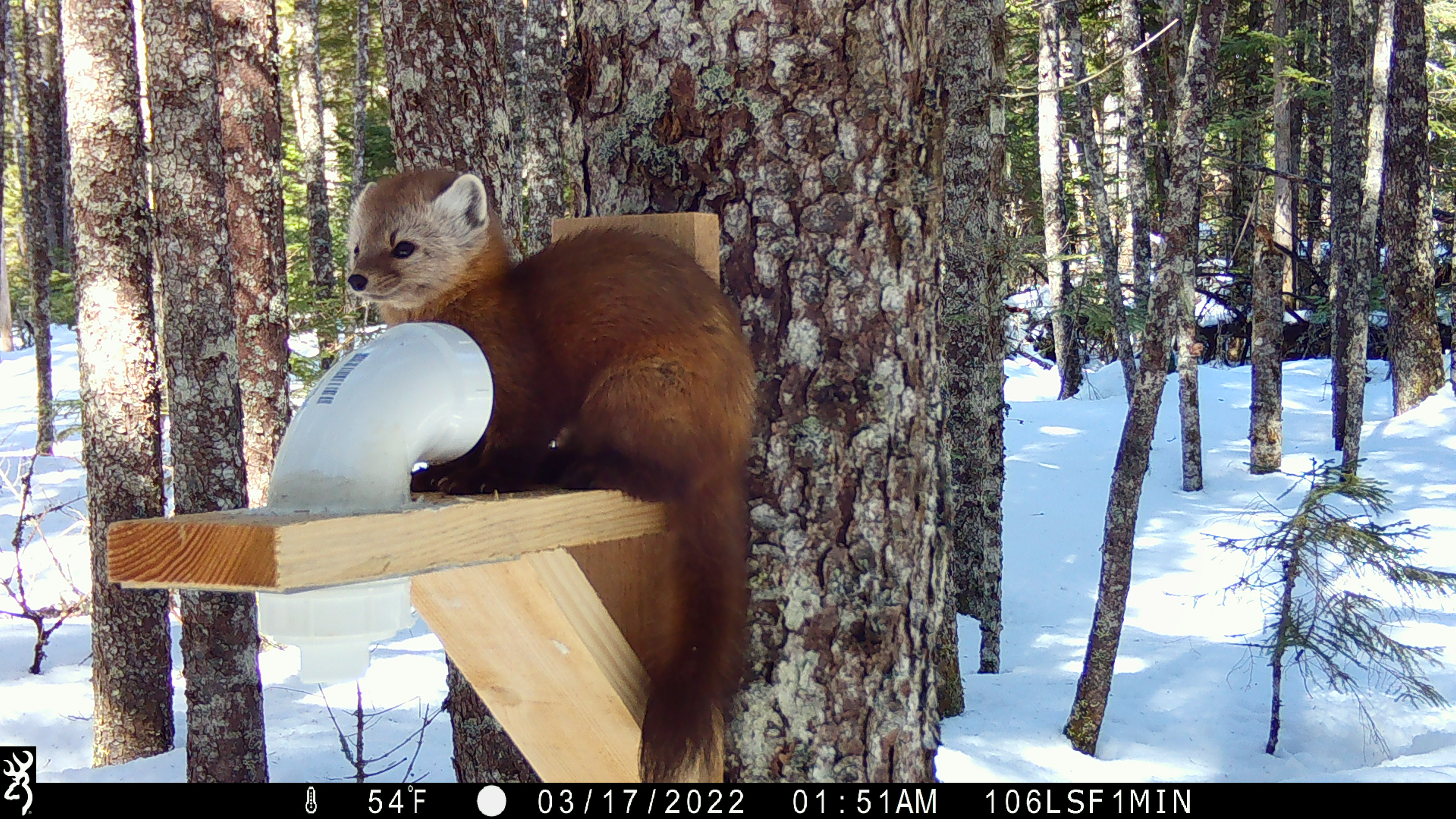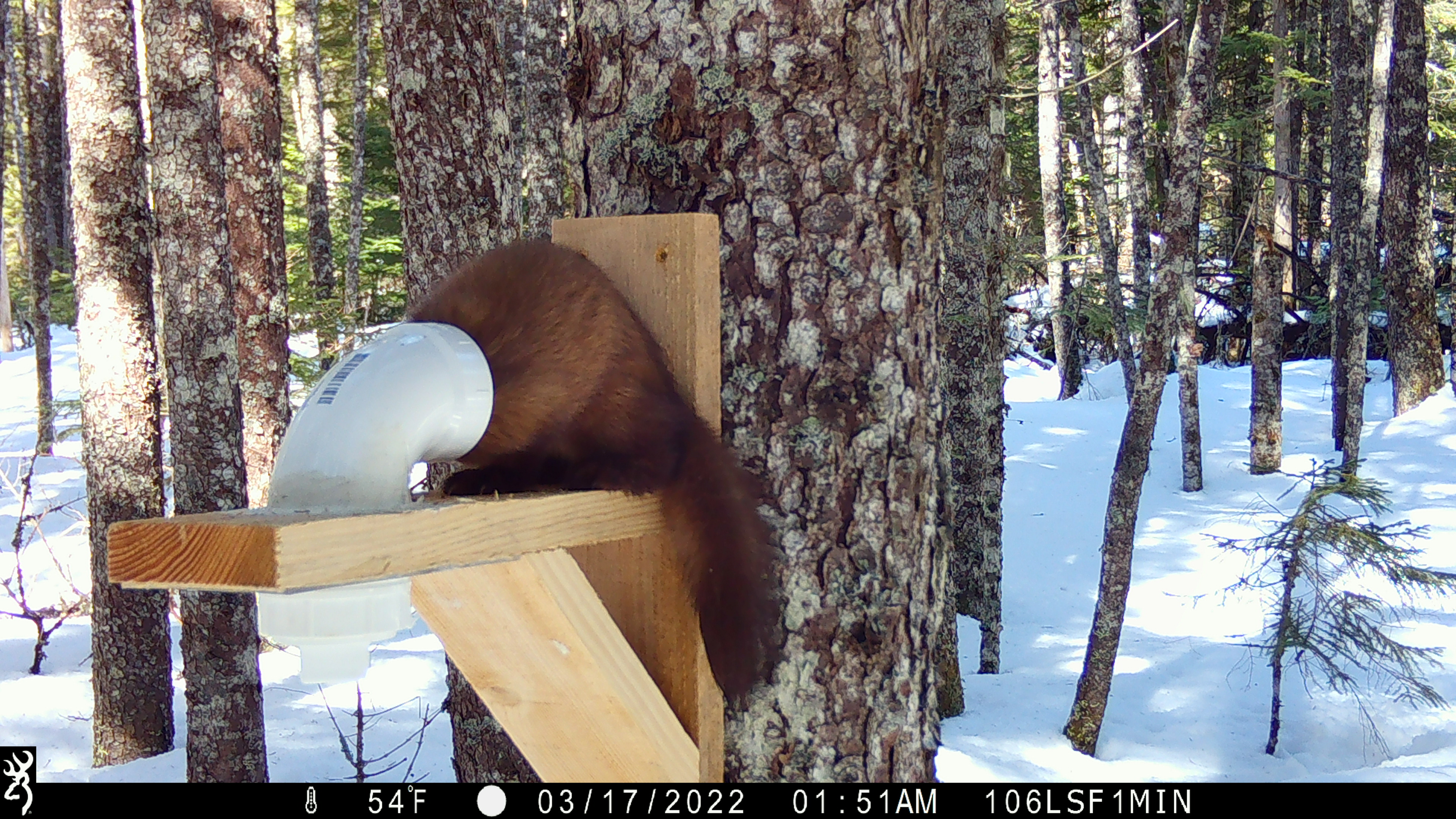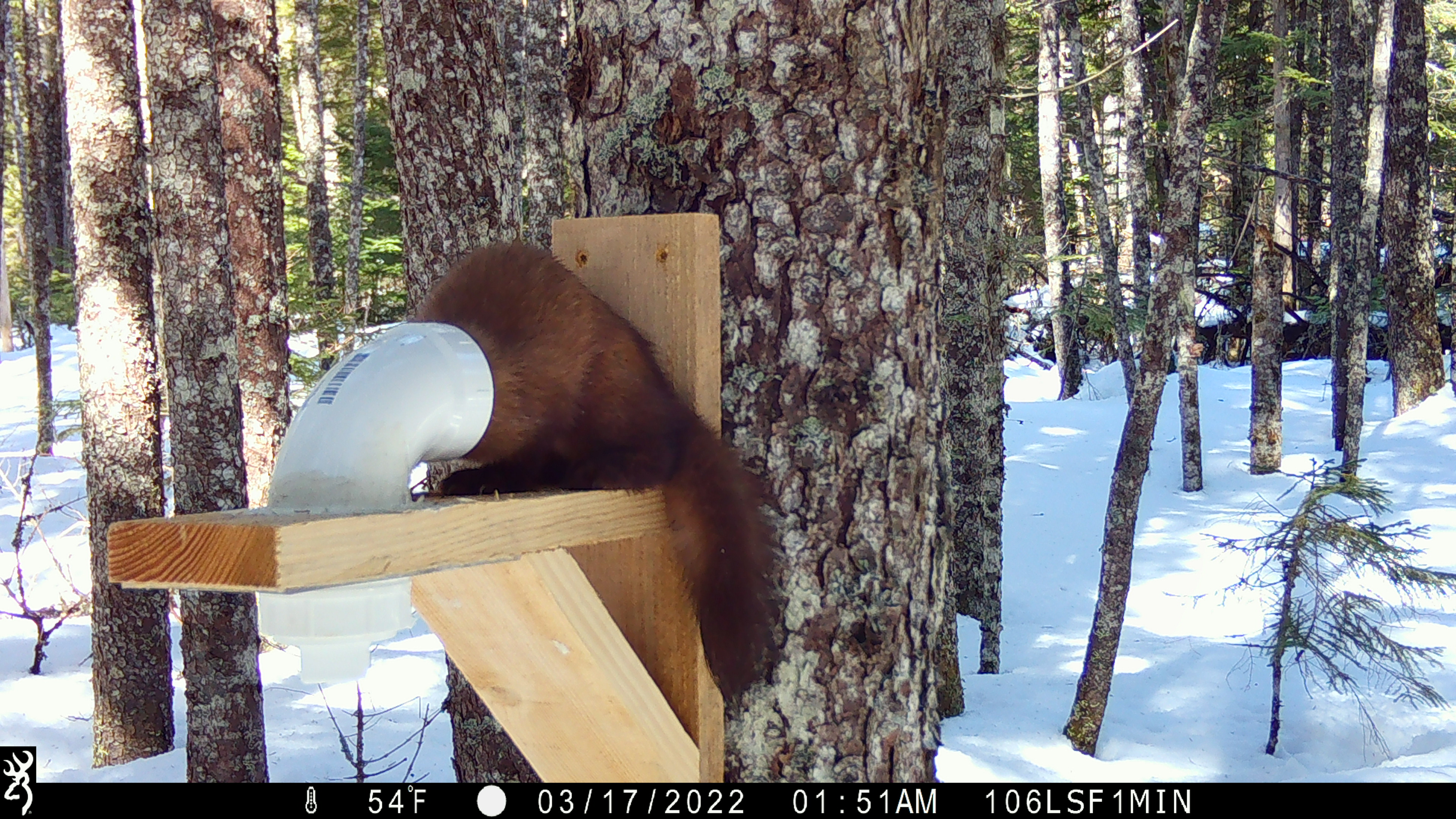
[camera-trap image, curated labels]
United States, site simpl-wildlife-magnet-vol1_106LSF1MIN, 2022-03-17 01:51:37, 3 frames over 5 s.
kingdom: Animalia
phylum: Chordata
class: Mammalia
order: Carnivora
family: Mustelidae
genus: Martes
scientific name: Martes americana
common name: american marten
American marten (Martes americana).